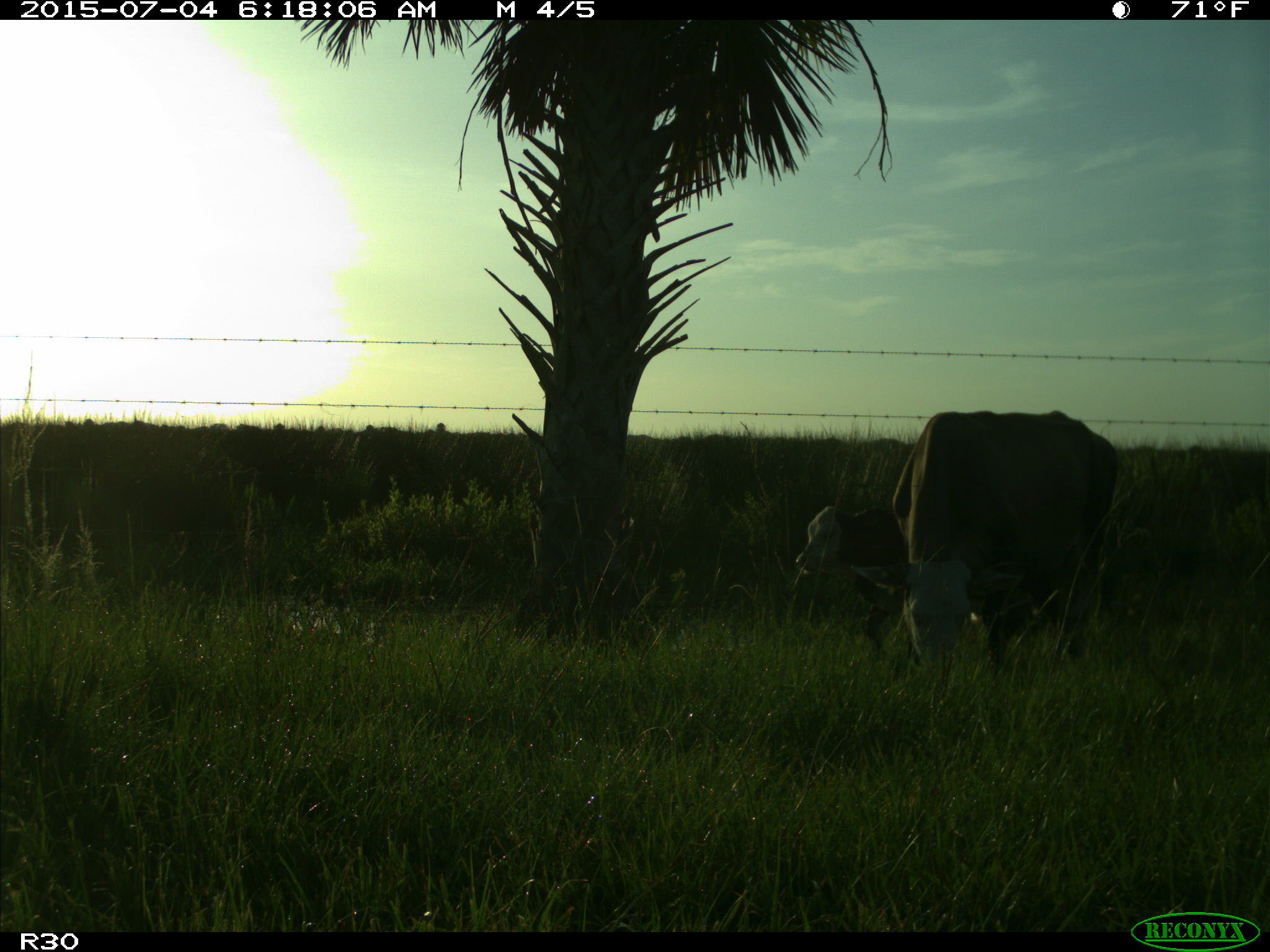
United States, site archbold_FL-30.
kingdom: Animalia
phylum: Chordata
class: Mammalia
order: Artiodactyla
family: Bovidae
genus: Bos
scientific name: Bos taurus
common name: domestic cow